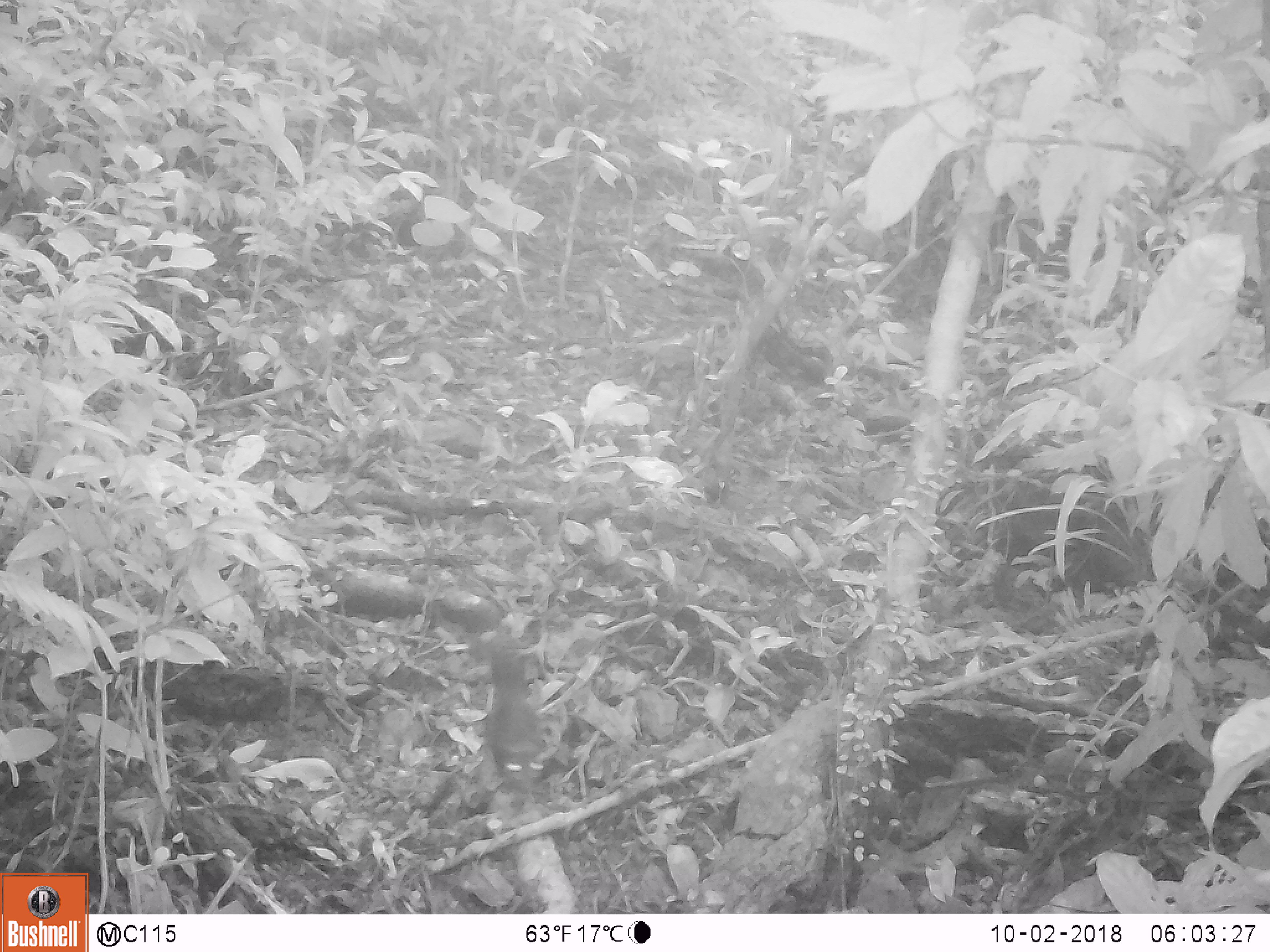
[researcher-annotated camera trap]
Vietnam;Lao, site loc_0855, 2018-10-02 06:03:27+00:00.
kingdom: Animalia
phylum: Chordata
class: Mammalia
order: Rodentia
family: Sciuridae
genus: Dremomys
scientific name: Dremomys rufigenis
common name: red-cheeked squirrel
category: red cheeked squirrel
Red cheeked squirrel (red-cheeked squirrel) (Dremomys rufigenis). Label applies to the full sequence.